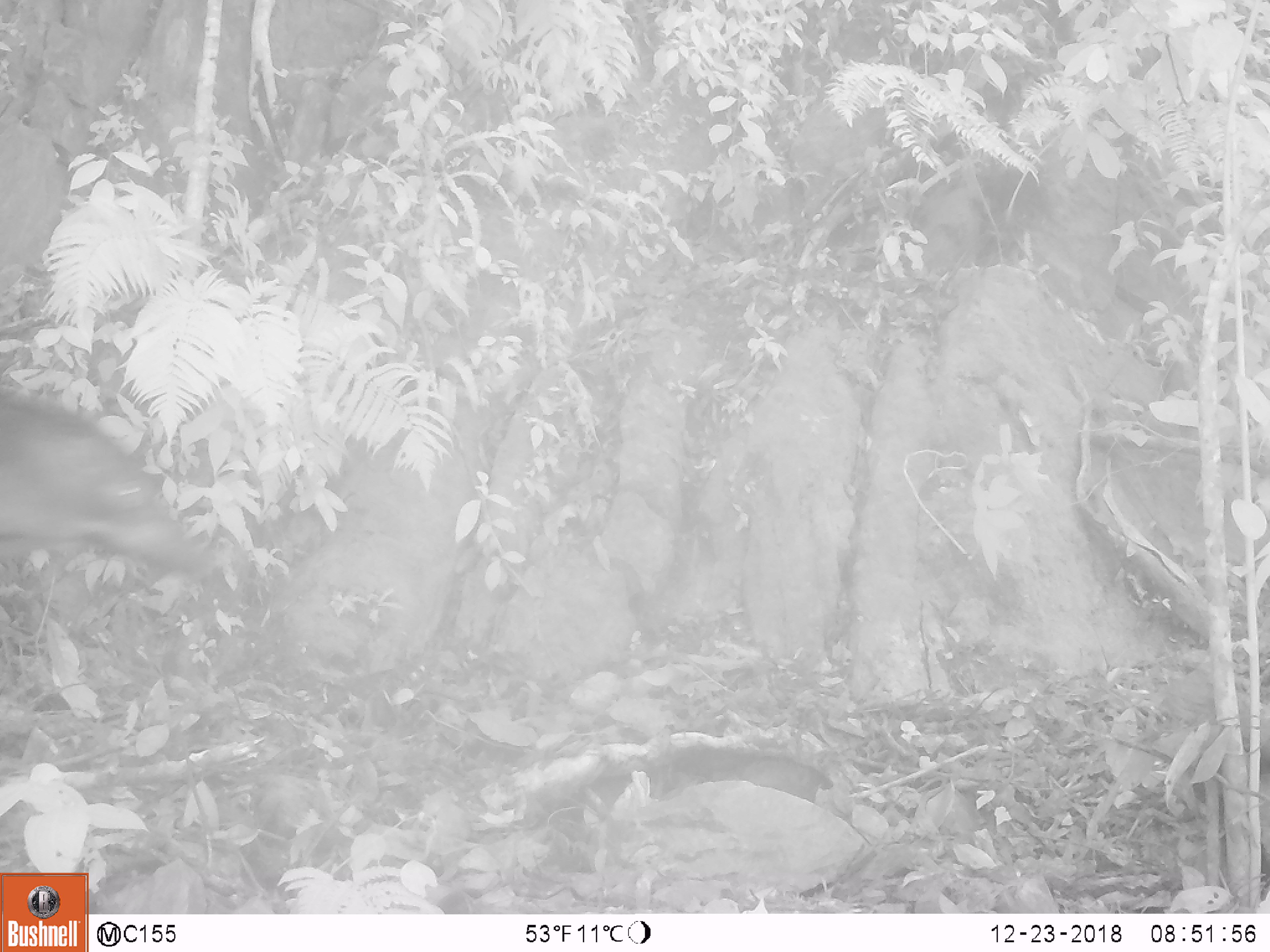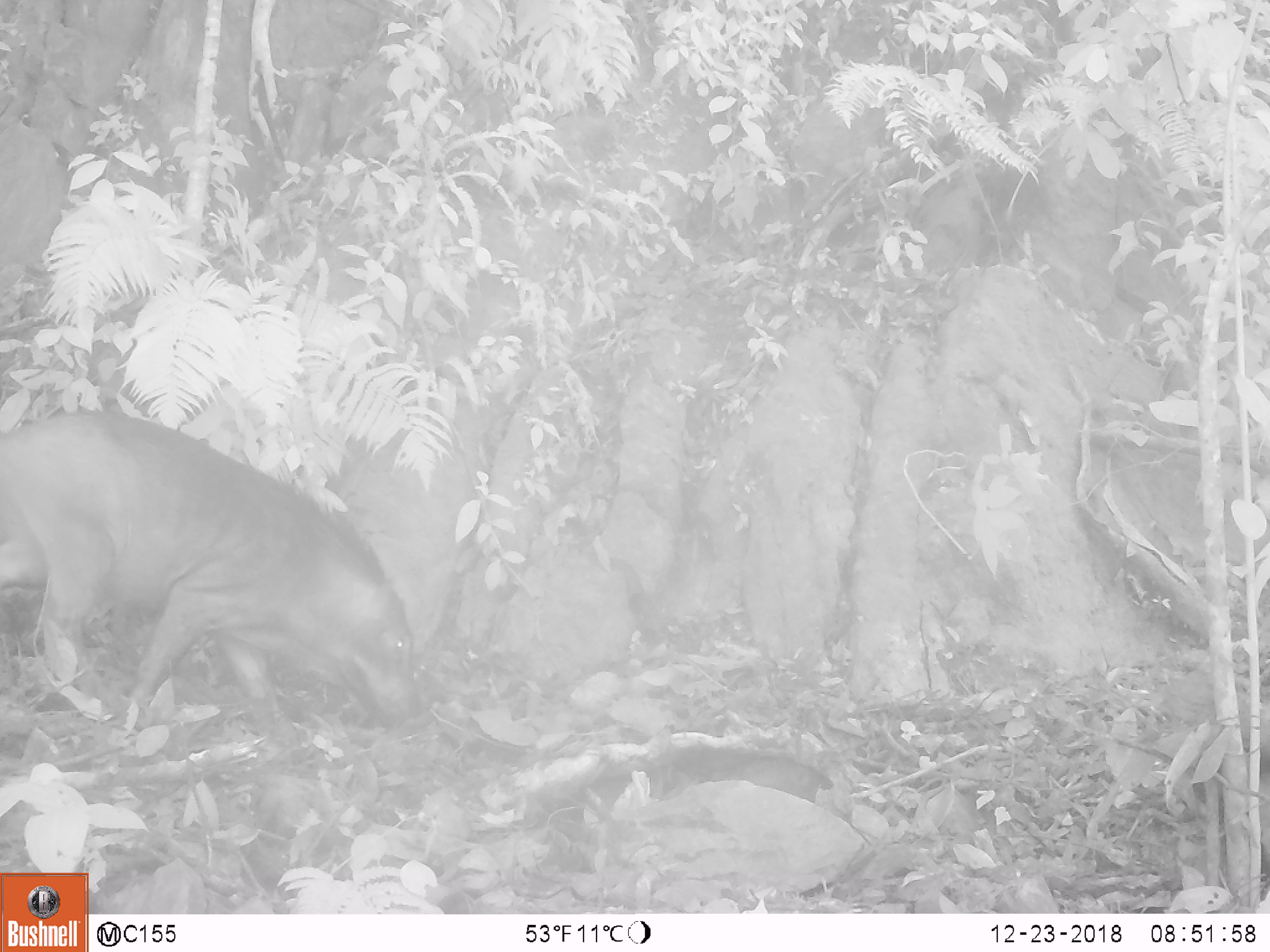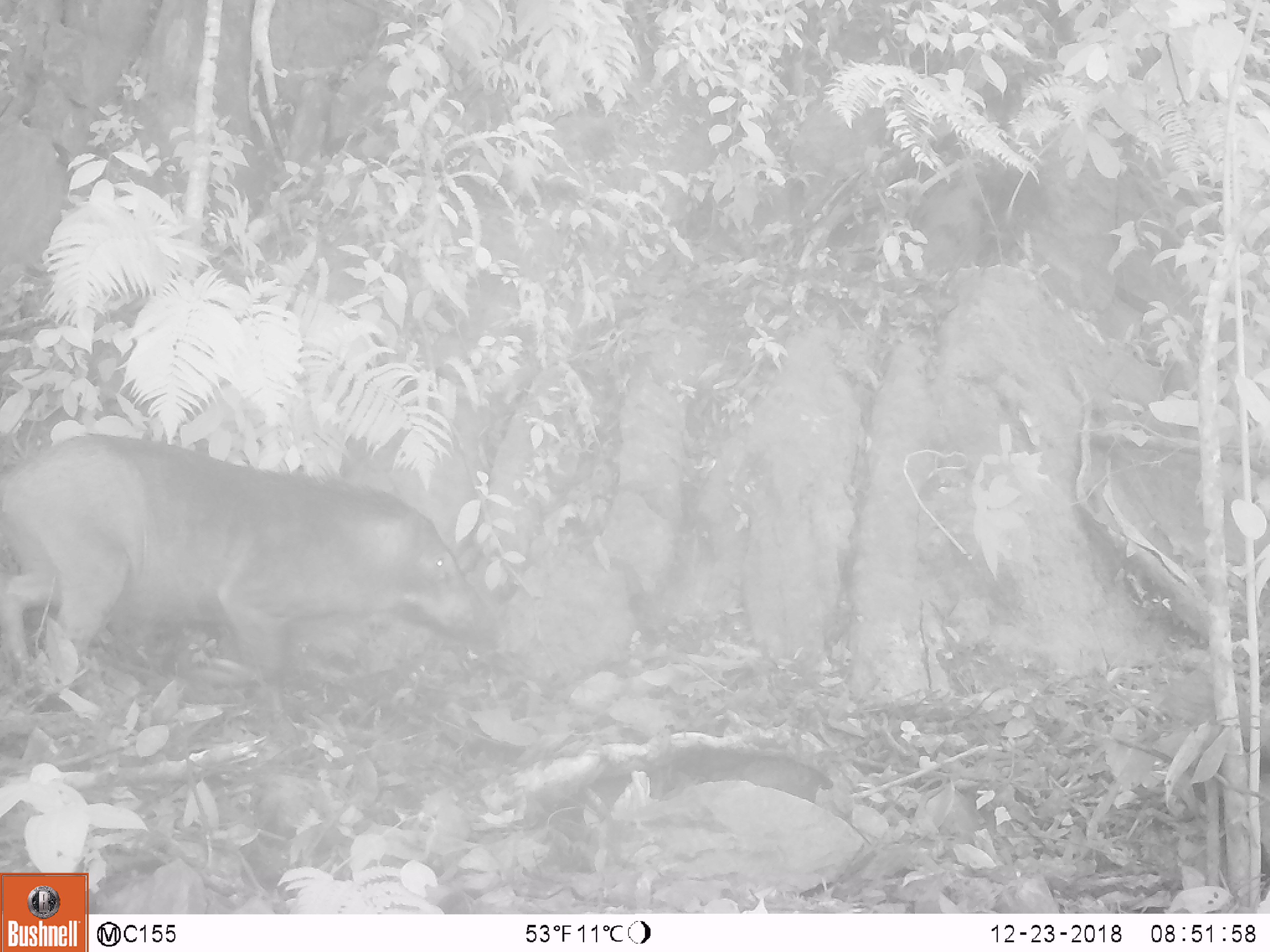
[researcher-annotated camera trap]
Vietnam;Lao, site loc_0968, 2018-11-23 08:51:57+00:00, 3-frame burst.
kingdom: Animalia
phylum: Chordata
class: Mammalia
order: Artiodactyla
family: Suidae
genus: Sus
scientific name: Sus scrofa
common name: eurasian wild pig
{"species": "eurasian wild pig (Sus scrofa)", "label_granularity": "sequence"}